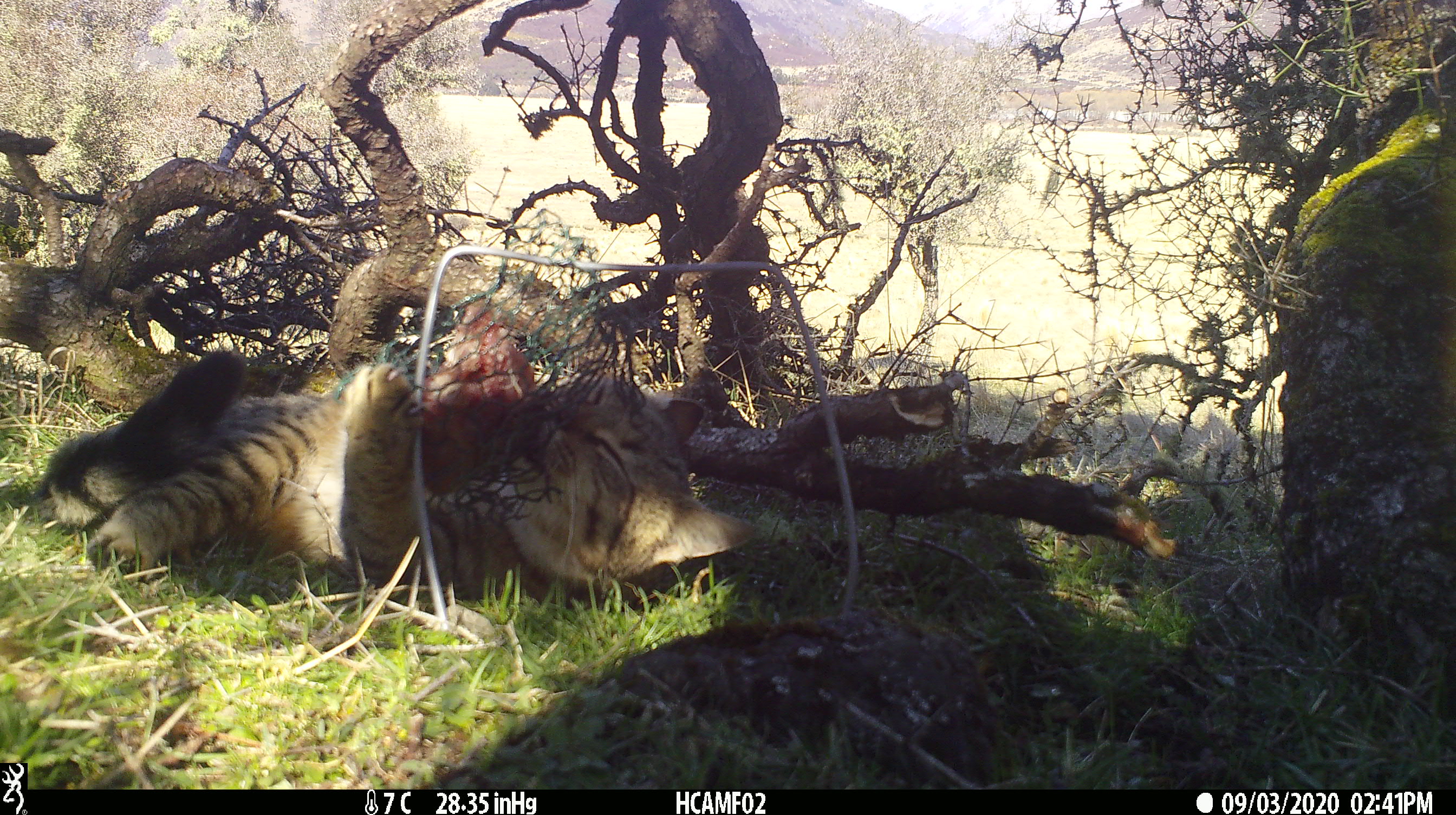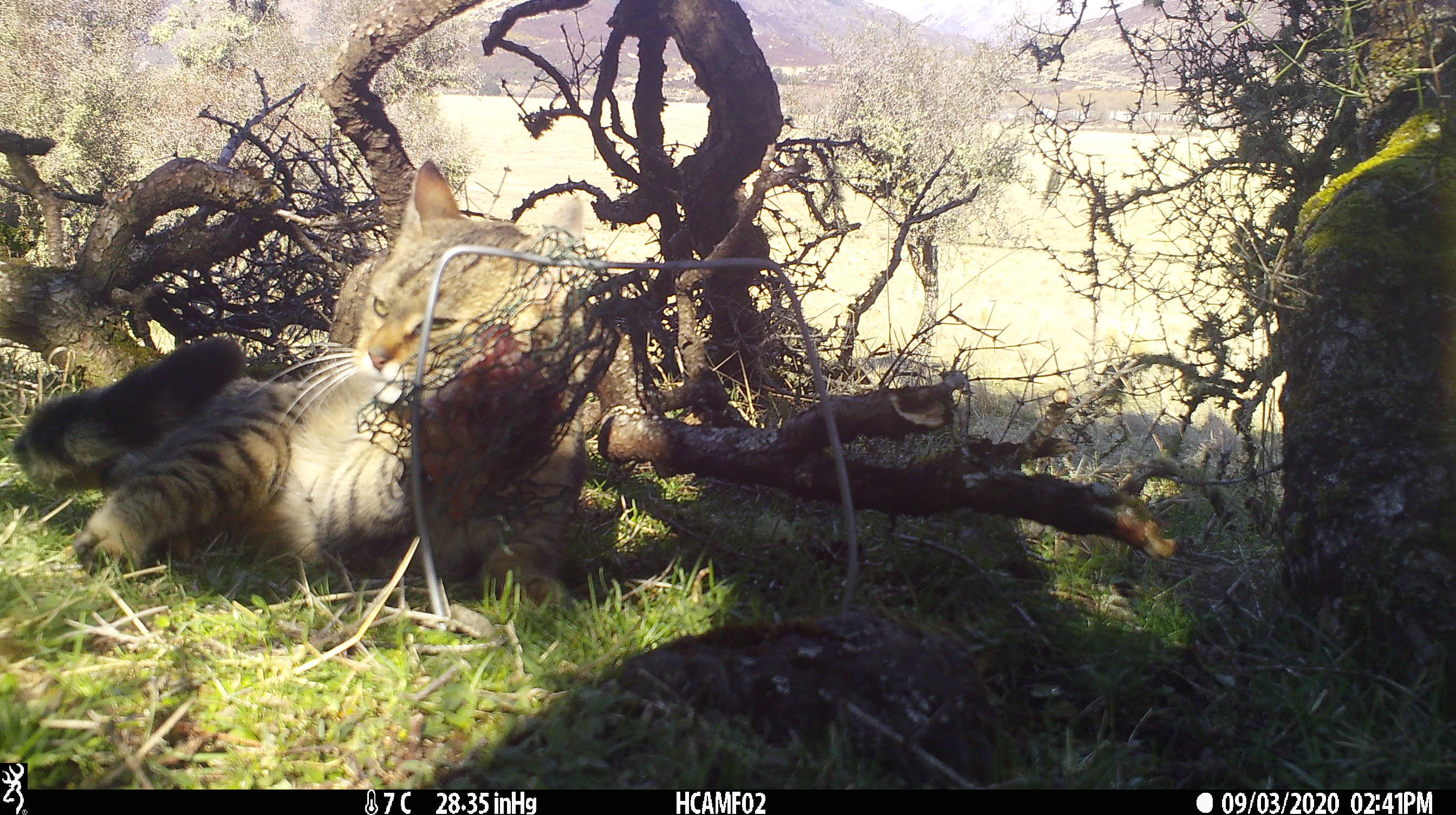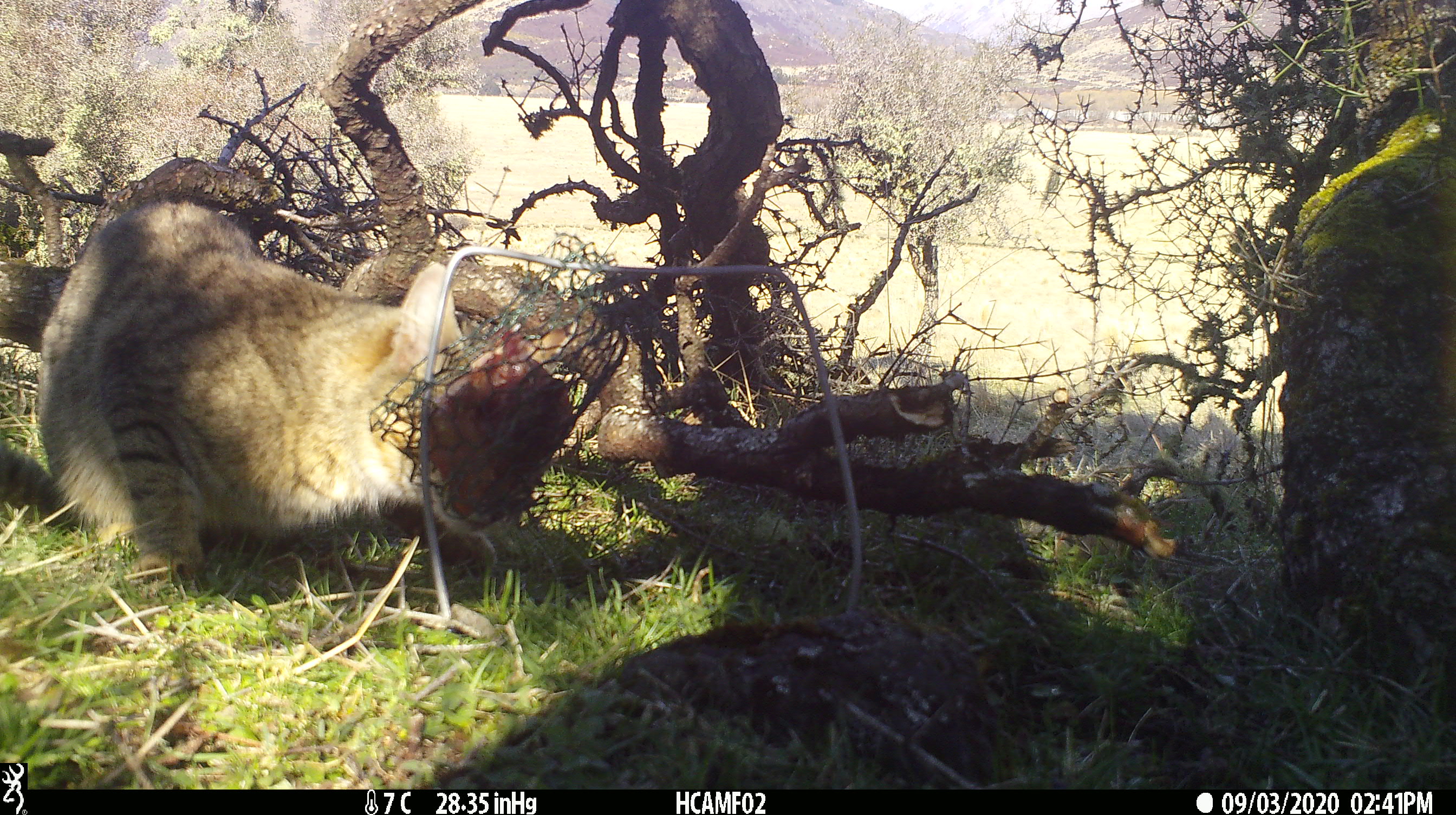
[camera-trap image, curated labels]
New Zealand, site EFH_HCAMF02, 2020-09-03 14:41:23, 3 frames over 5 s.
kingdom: Animalia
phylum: Chordata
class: Mammalia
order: Carnivora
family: Felidae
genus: Felis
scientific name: Felis catus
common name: domestic cat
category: cat